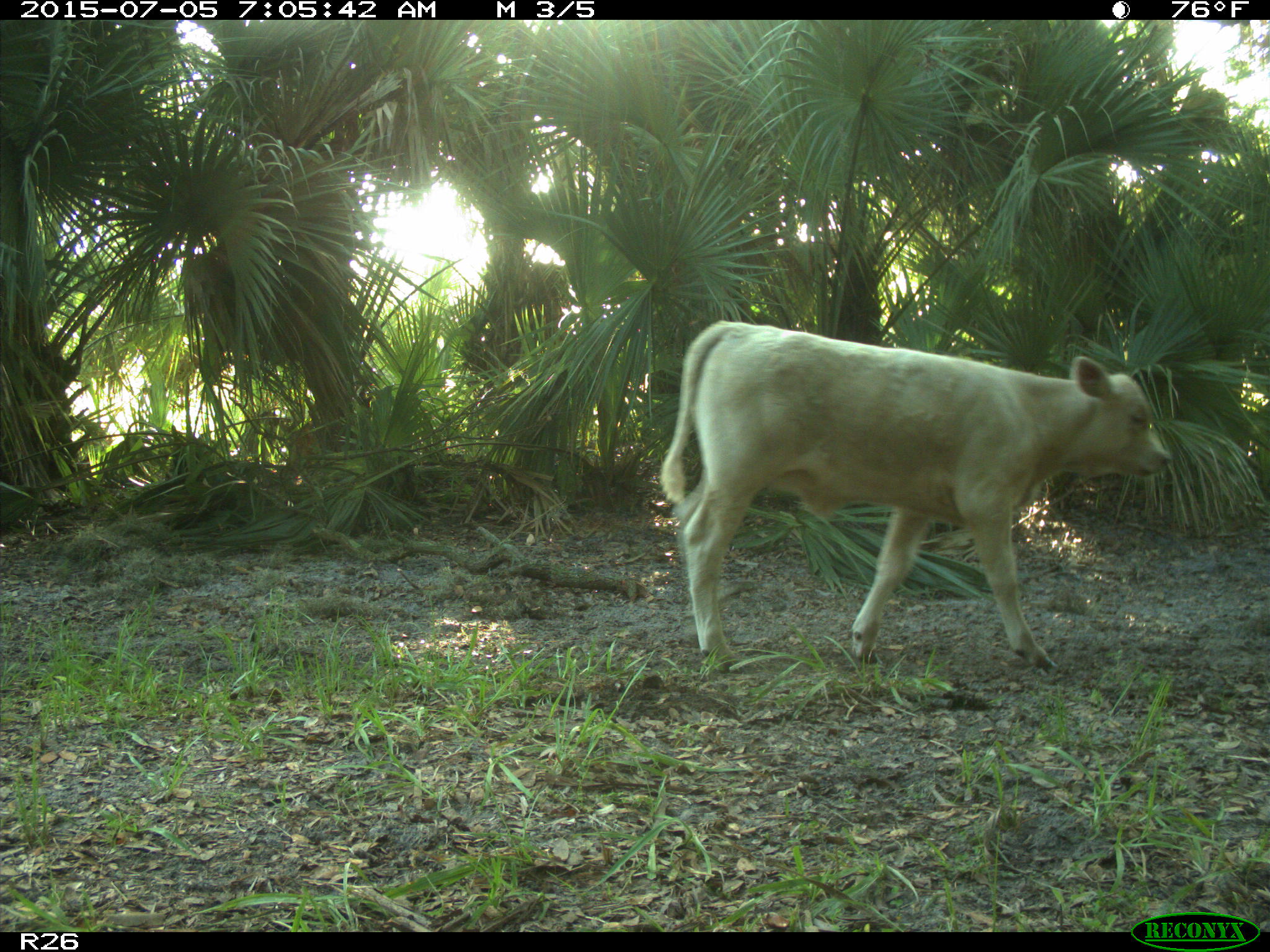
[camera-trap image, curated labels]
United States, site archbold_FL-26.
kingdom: Animalia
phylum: Chordata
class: Mammalia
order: Artiodactyla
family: Bovidae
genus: Bos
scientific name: Bos taurus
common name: domestic cow